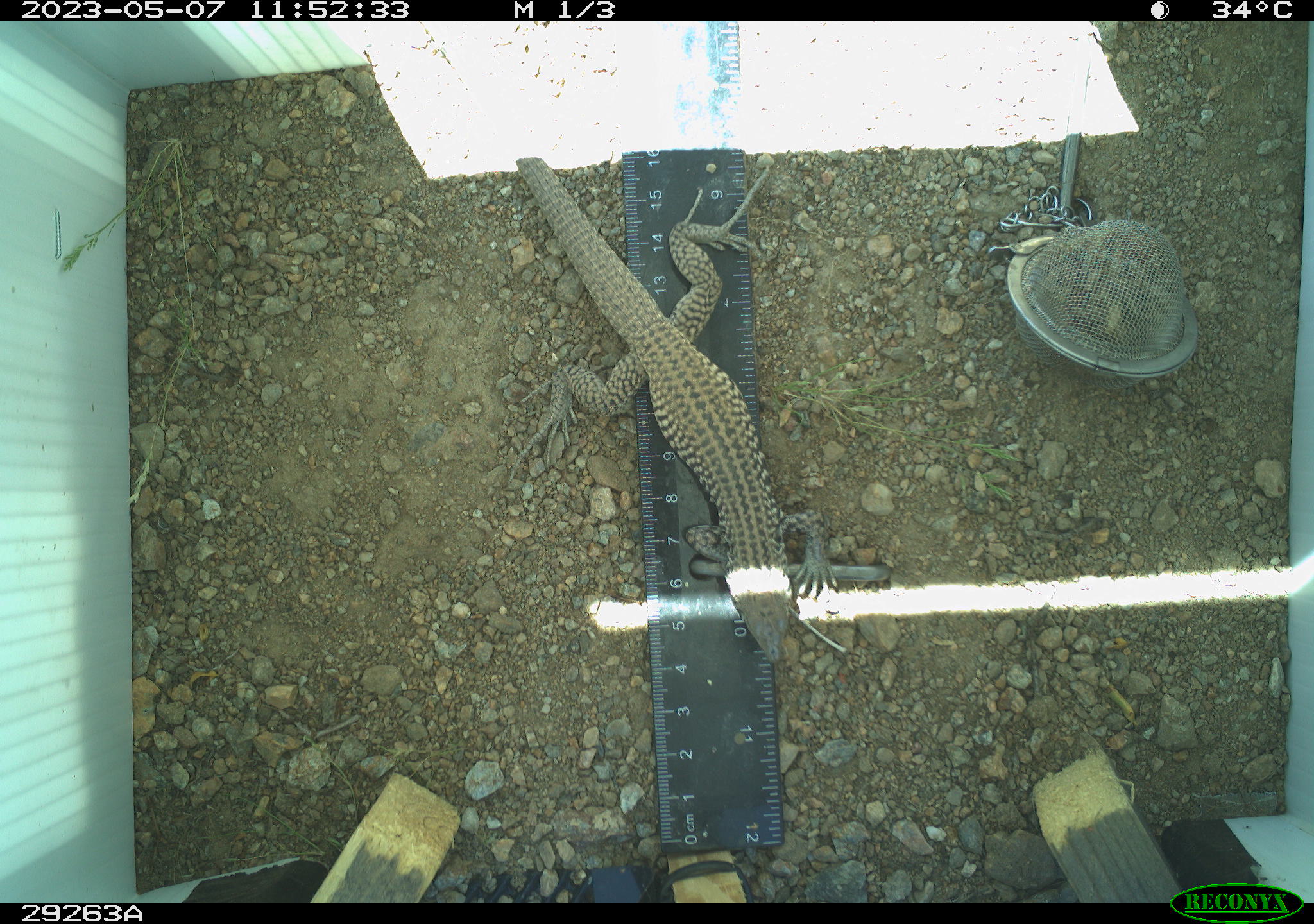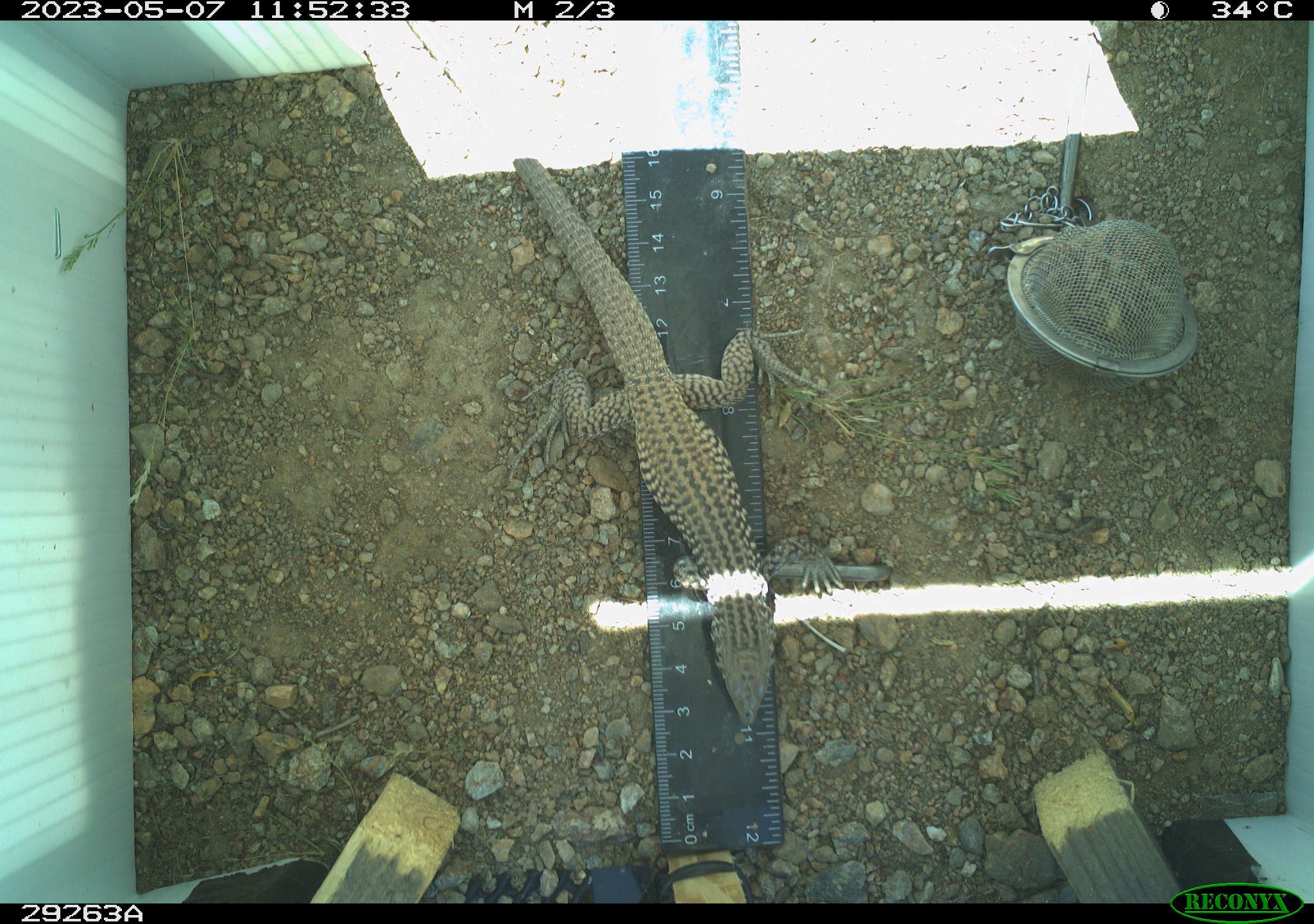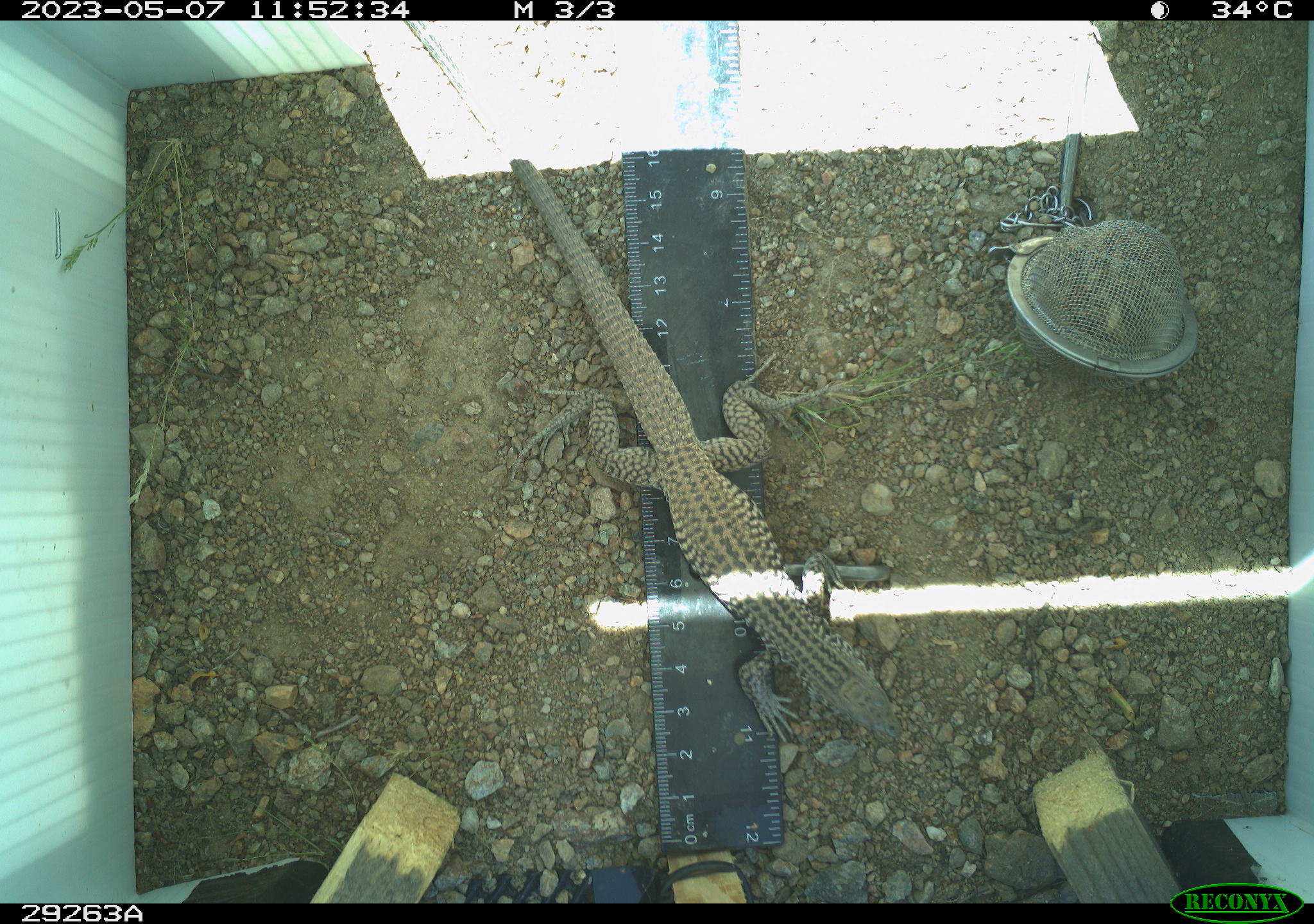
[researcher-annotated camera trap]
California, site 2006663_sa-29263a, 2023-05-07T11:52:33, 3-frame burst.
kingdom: Animalia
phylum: Chordata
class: Reptilia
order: Squamata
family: Teiidae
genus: Aspidoscelis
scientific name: Aspidoscelis tigris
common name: western whiptail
Western whiptail (Aspidoscelis tigris).